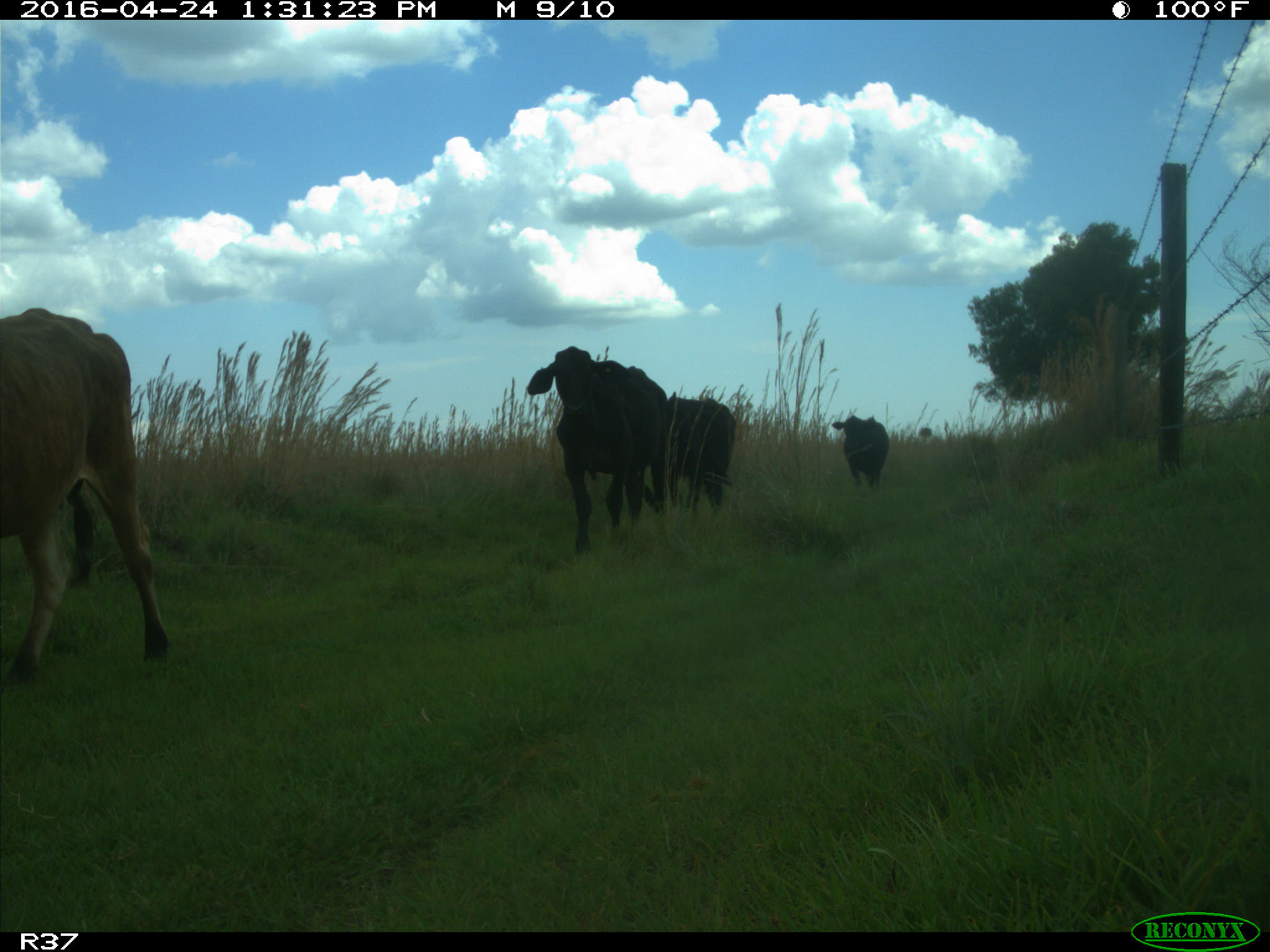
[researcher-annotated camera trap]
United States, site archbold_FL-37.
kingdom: Animalia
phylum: Chordata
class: Mammalia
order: Artiodactyla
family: Bovidae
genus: Bos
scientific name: Bos taurus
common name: domestic cow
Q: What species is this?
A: Bos taurus (domestic cow).